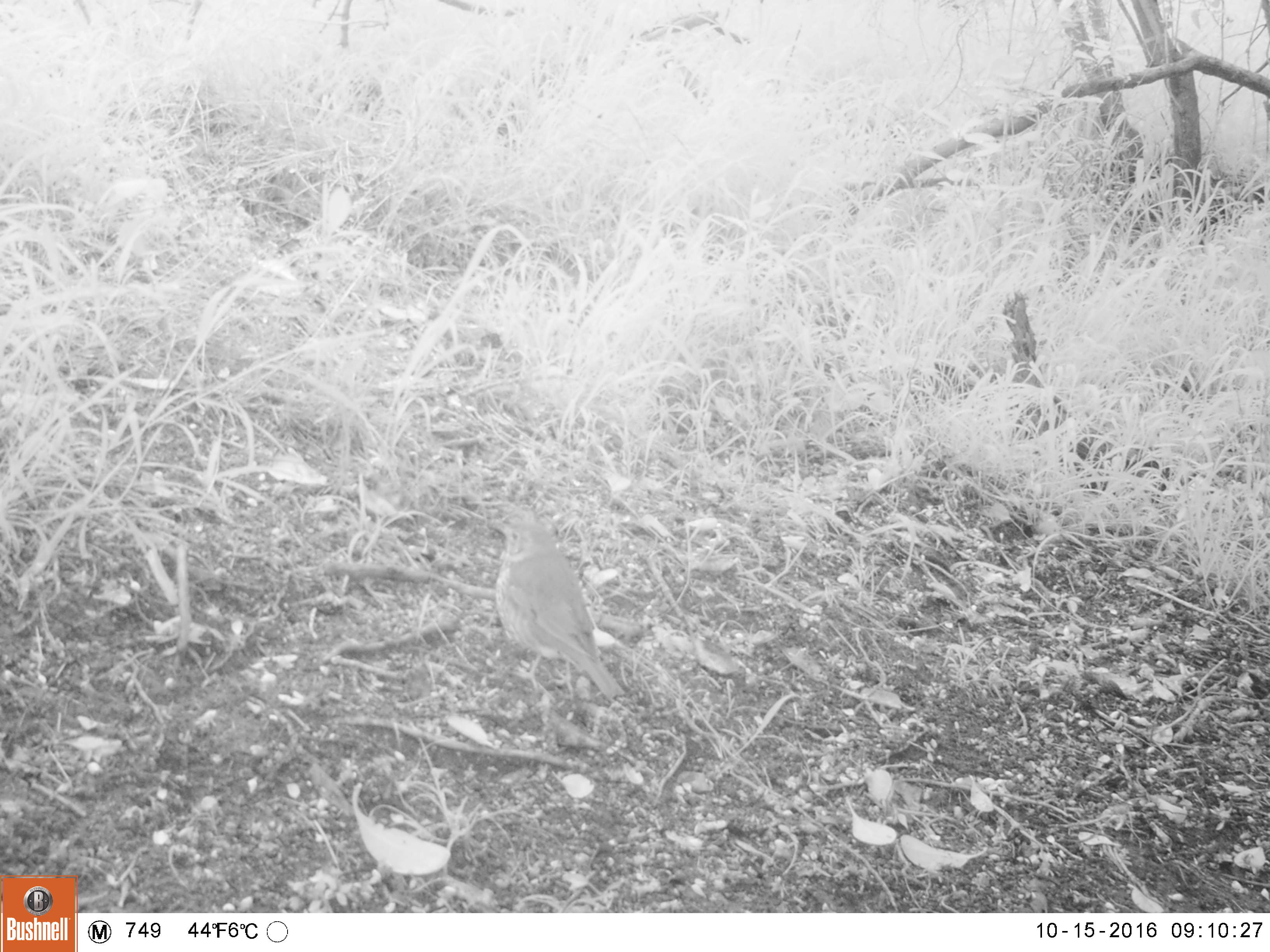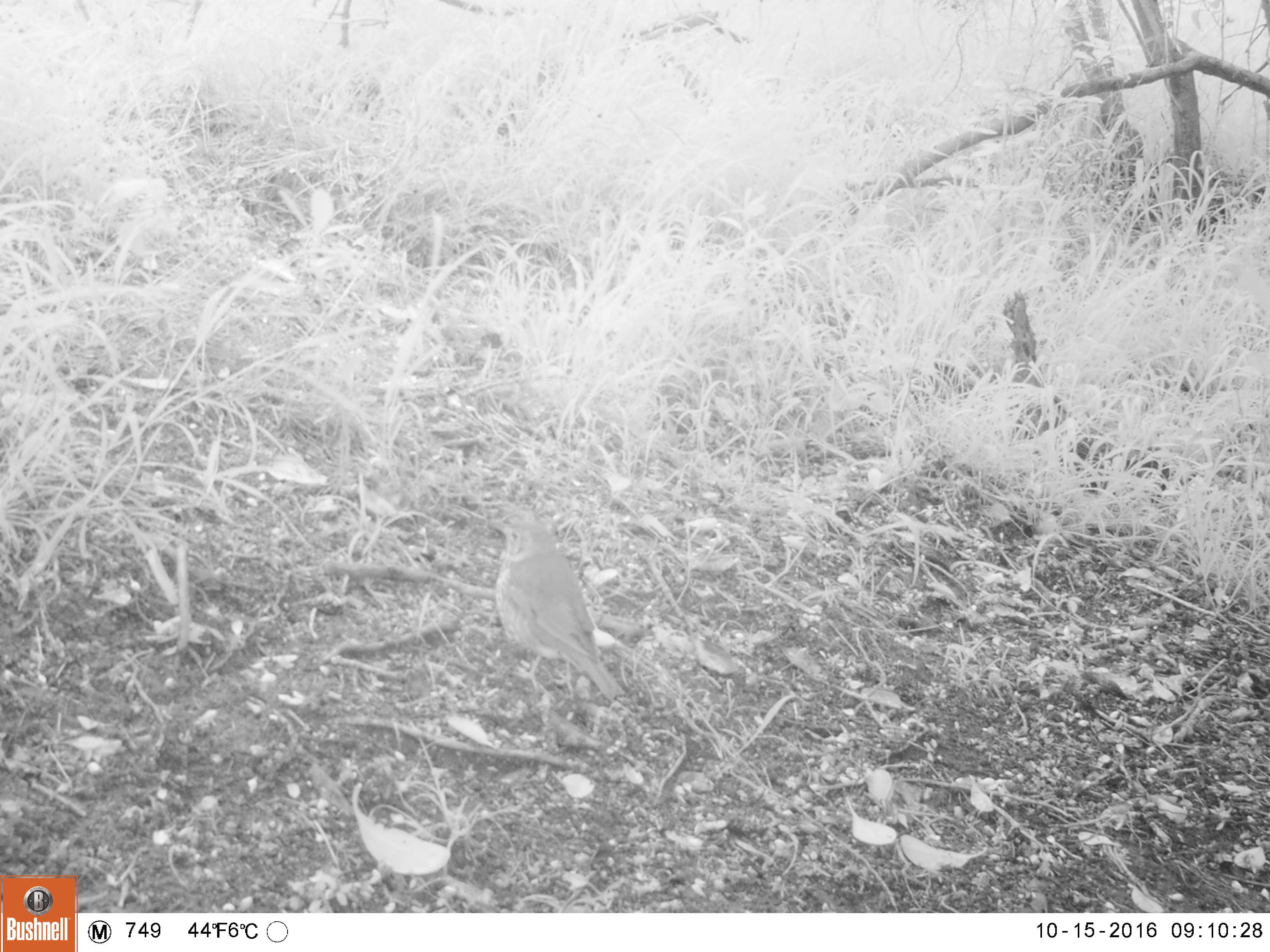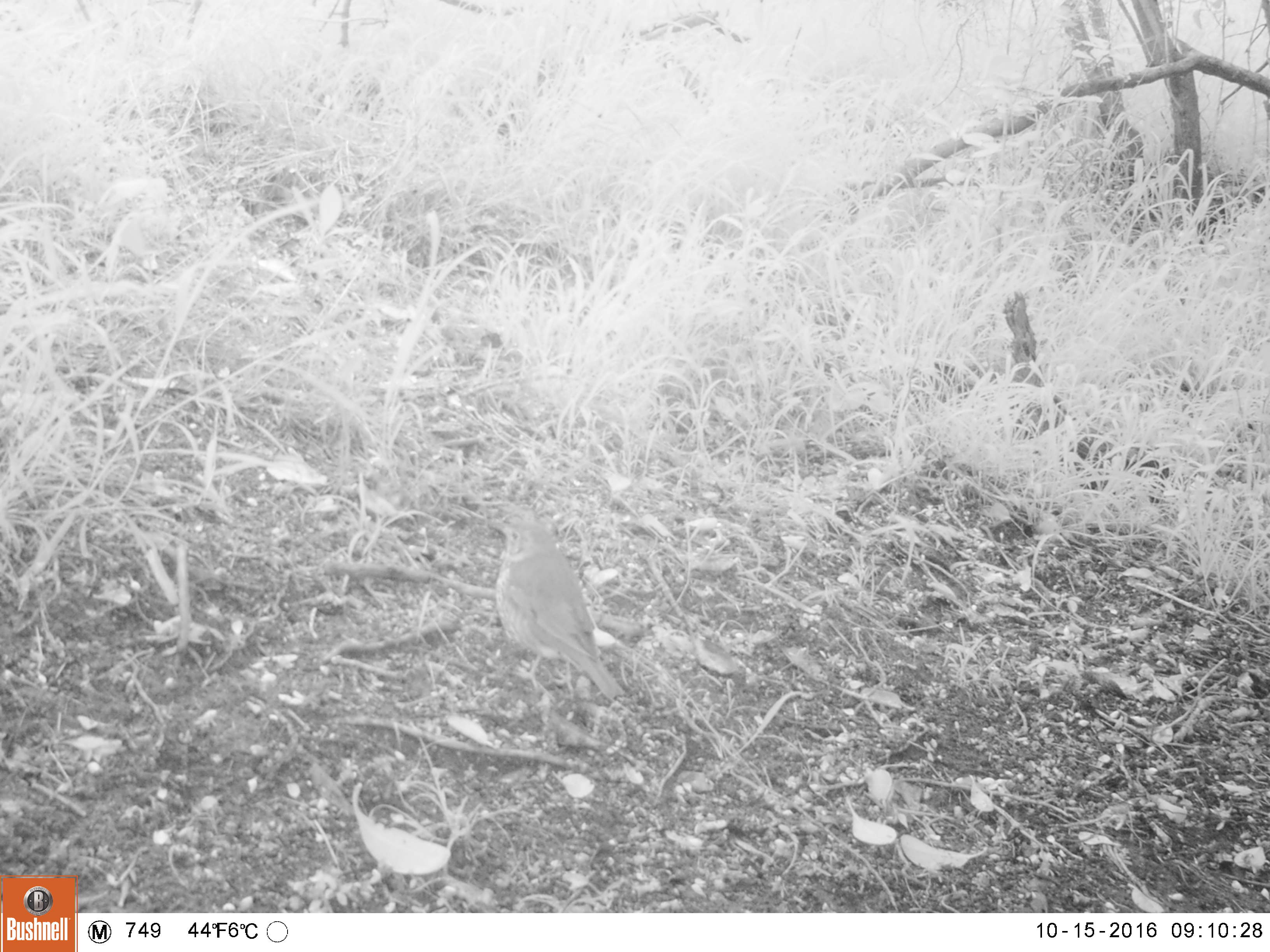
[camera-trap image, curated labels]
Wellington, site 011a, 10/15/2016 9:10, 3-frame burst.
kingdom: Animalia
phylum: Chordata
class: Aves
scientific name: Aves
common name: bird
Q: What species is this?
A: Bird (Aves).